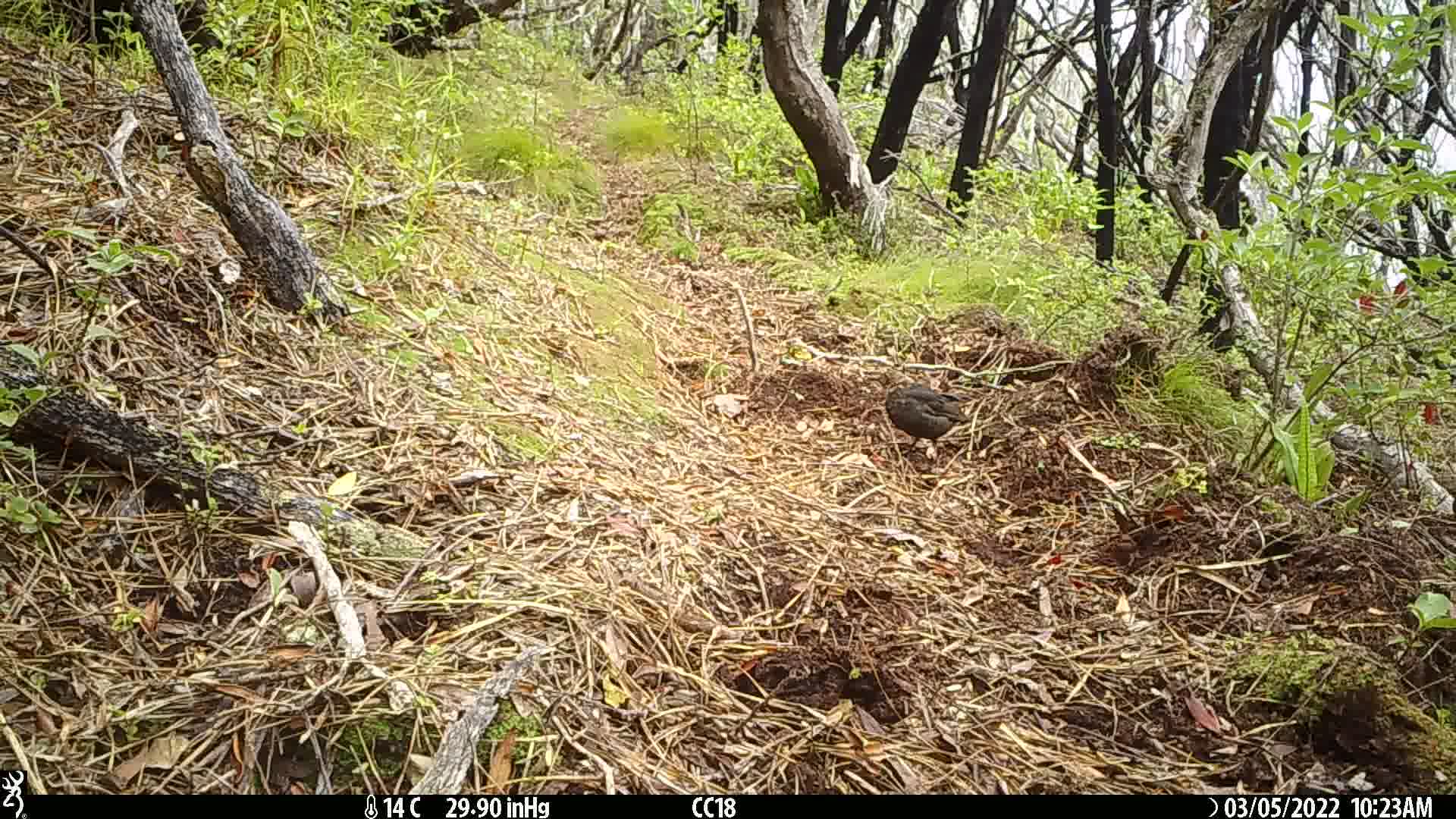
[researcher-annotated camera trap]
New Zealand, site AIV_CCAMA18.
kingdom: Animalia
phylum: Chordata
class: Aves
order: Passeriformes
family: Turdidae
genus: Turdus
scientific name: Turdus merula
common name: eurasian blackbird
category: blackbird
Blackbird (eurasian blackbird) (Turdus merula).